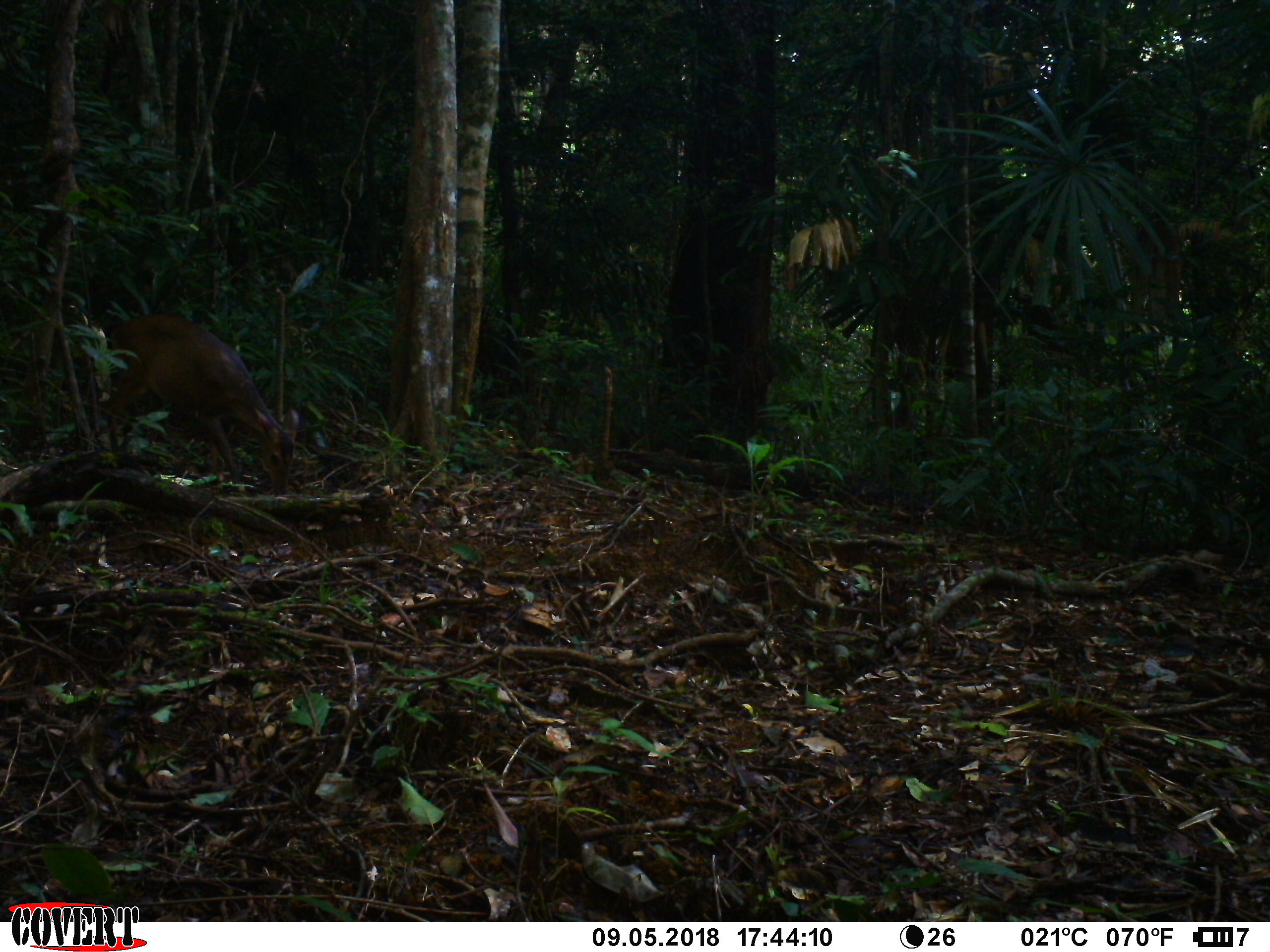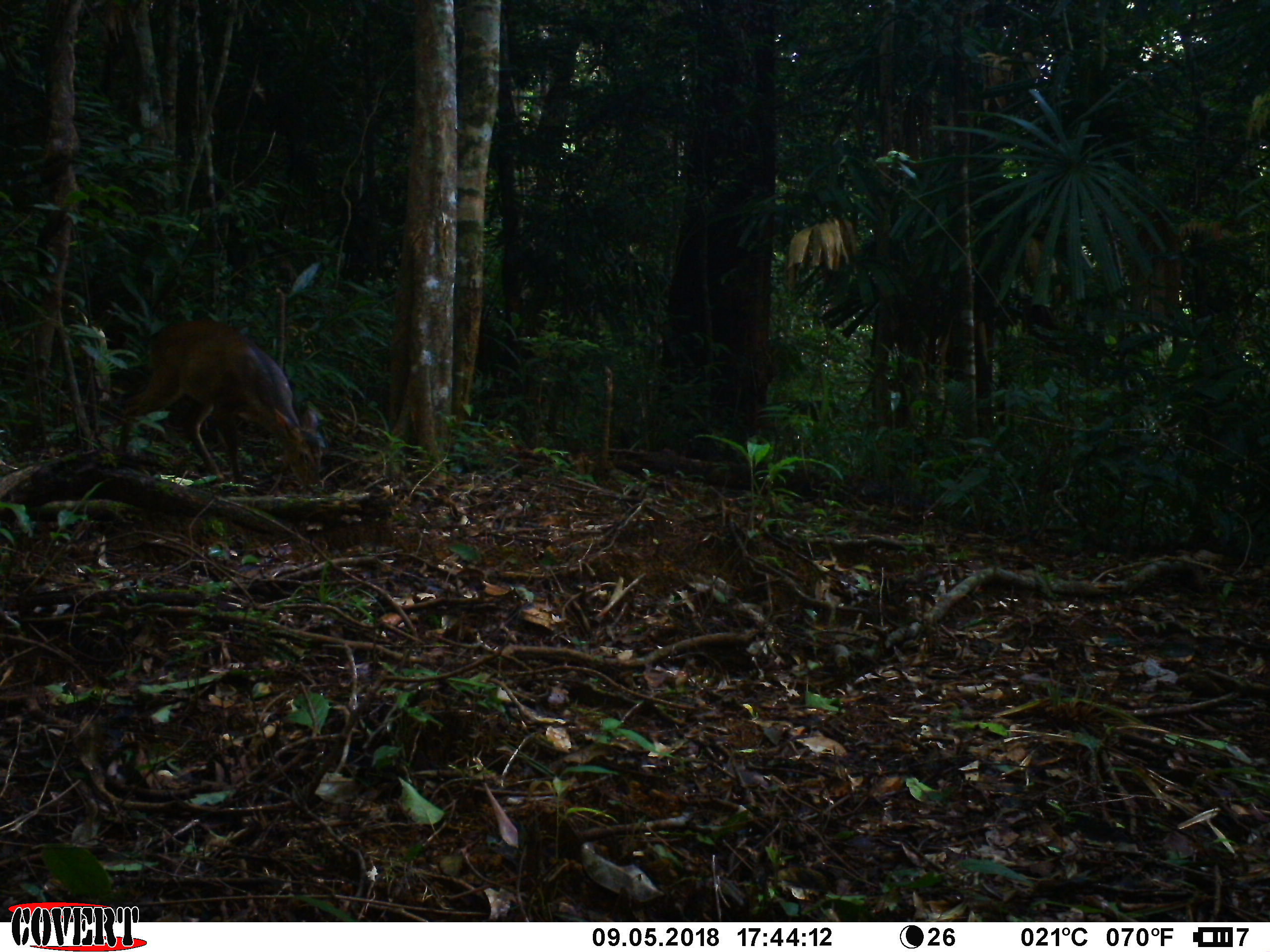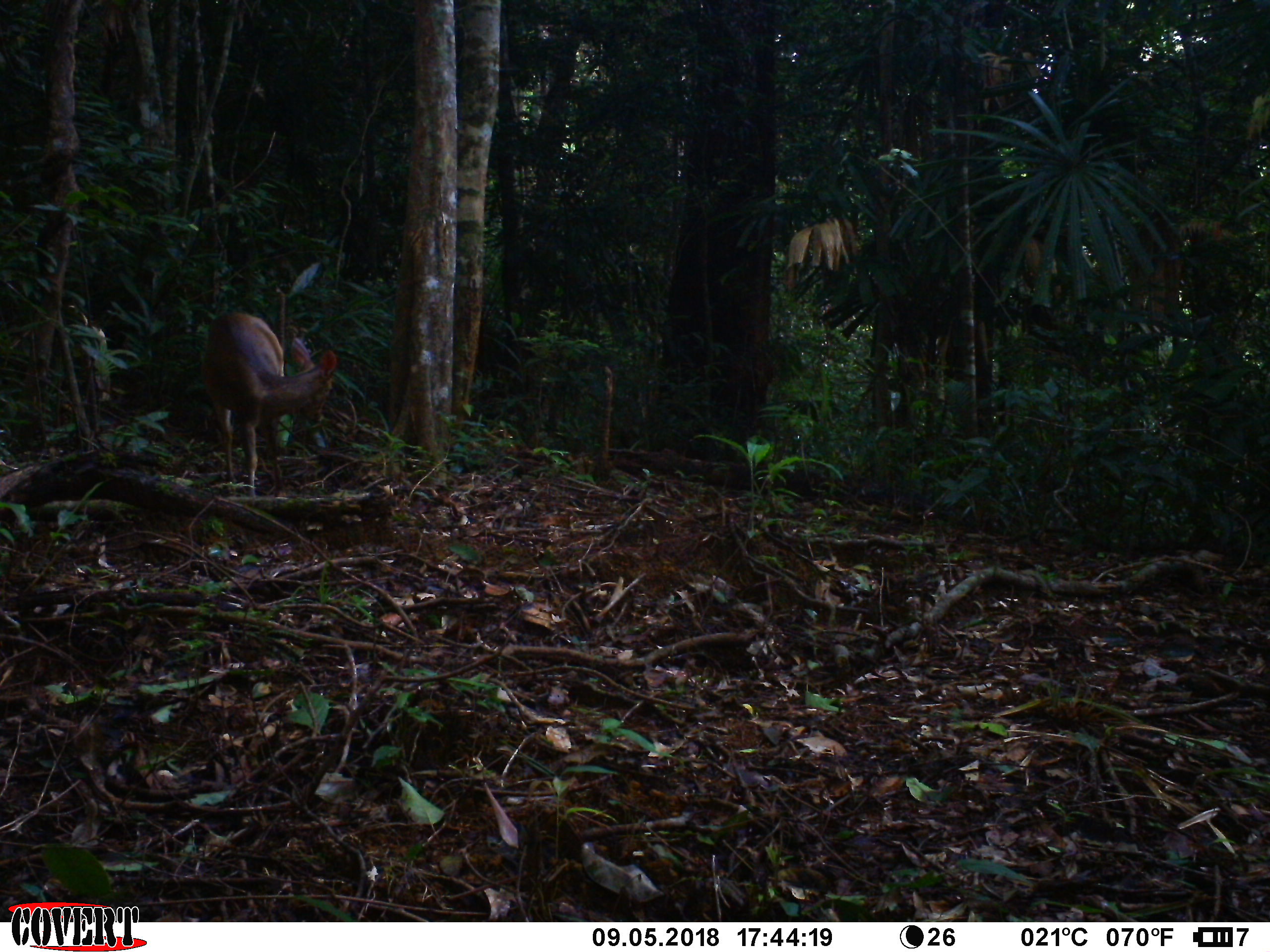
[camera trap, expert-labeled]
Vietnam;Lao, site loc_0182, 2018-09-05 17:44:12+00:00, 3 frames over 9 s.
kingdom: Animalia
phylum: Chordata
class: Mammalia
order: Artiodactyla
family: Cervidae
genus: Muntiacus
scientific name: Muntiacus vuquangensis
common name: large-antlered muntjac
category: large antlered muntjac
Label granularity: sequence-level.